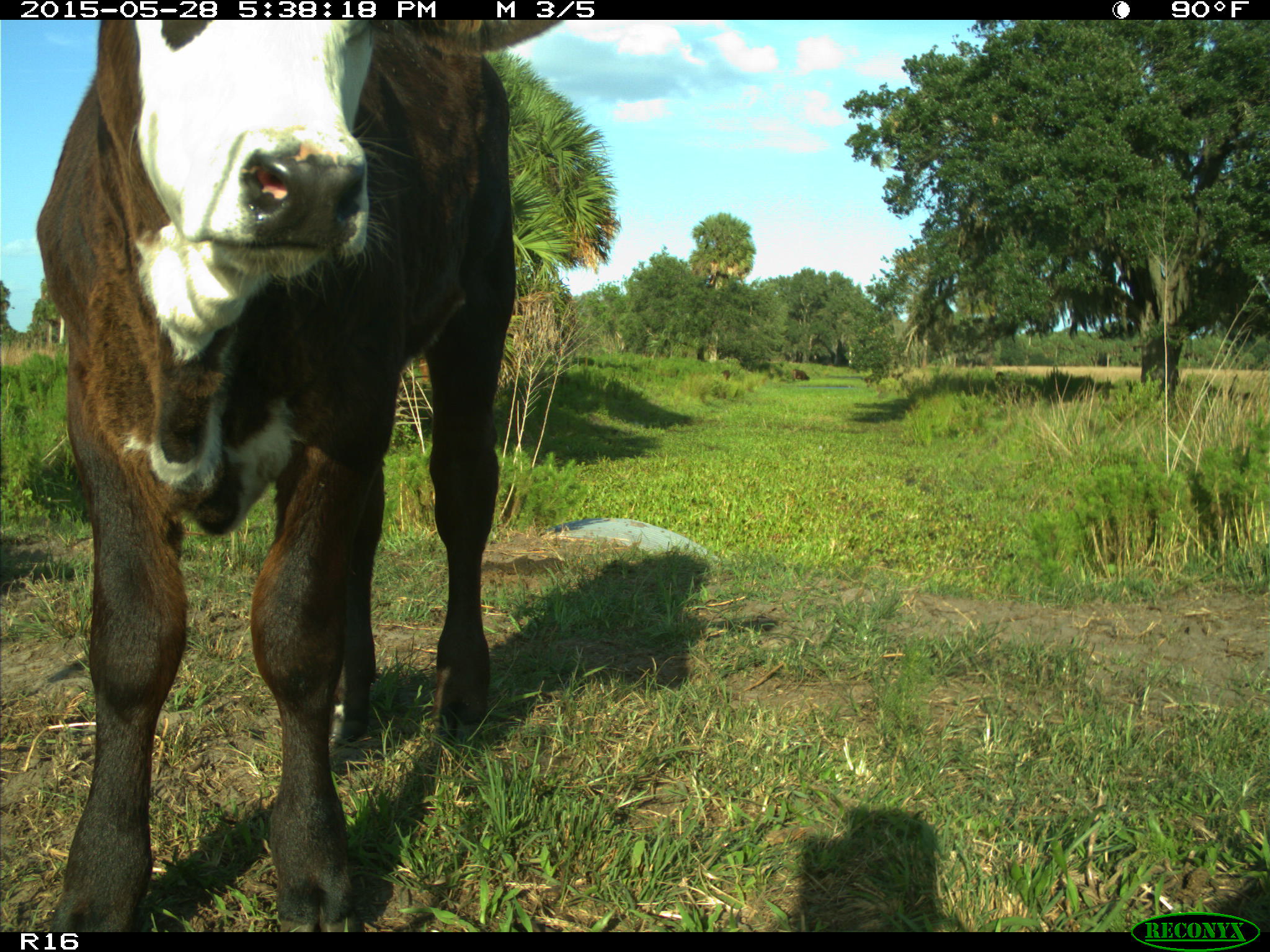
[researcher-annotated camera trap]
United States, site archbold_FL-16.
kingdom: Animalia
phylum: Chordata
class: Mammalia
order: Artiodactyla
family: Bovidae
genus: Bos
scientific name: Bos taurus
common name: domestic cow